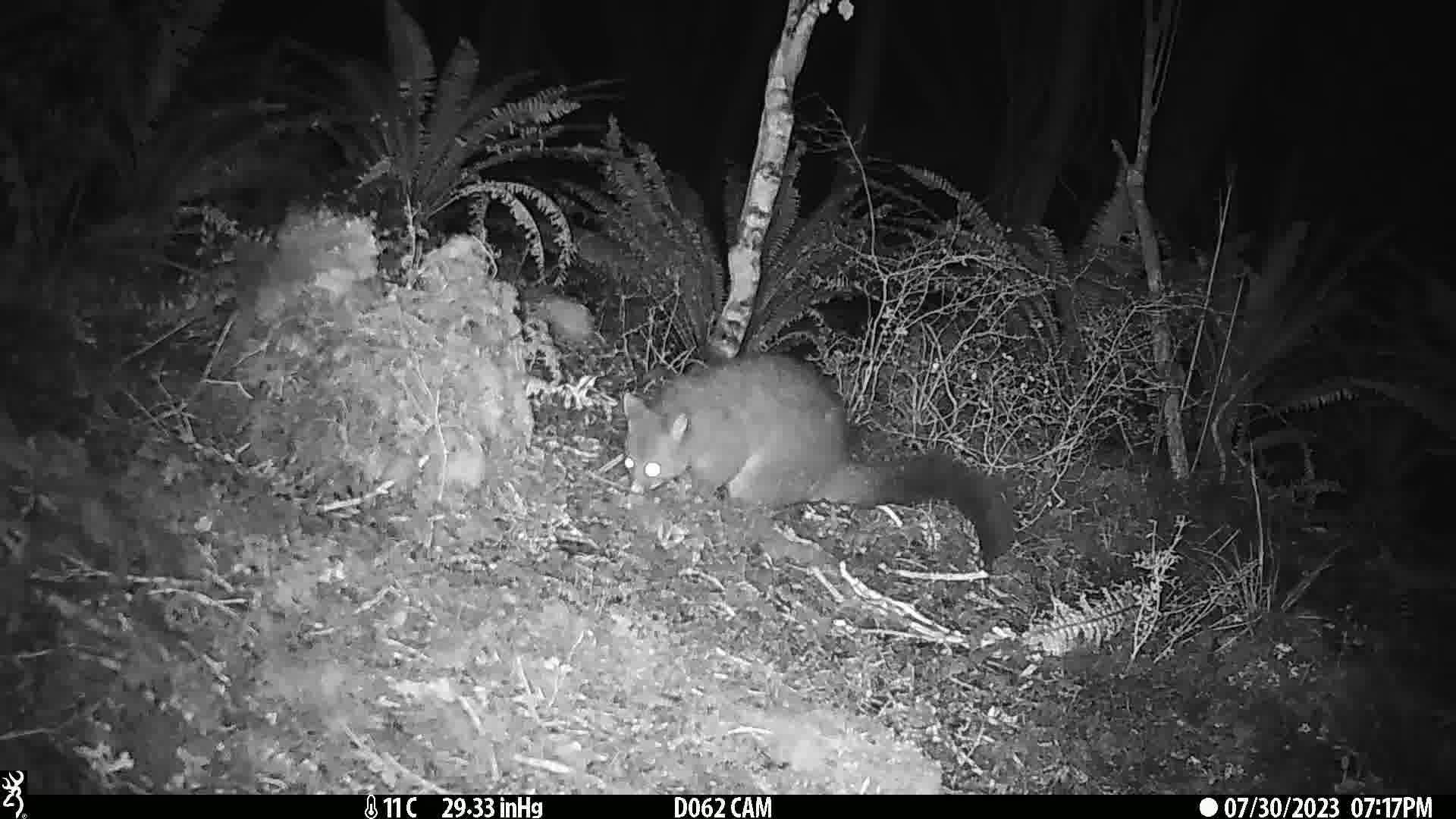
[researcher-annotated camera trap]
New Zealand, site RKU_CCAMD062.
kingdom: Animalia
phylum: Chordata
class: Mammalia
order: Diprotodontia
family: Phalangeridae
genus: Trichosurus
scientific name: Trichosurus vulpecula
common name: common brushtail possum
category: possum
Possum (common brushtail possum) (Trichosurus vulpecula).